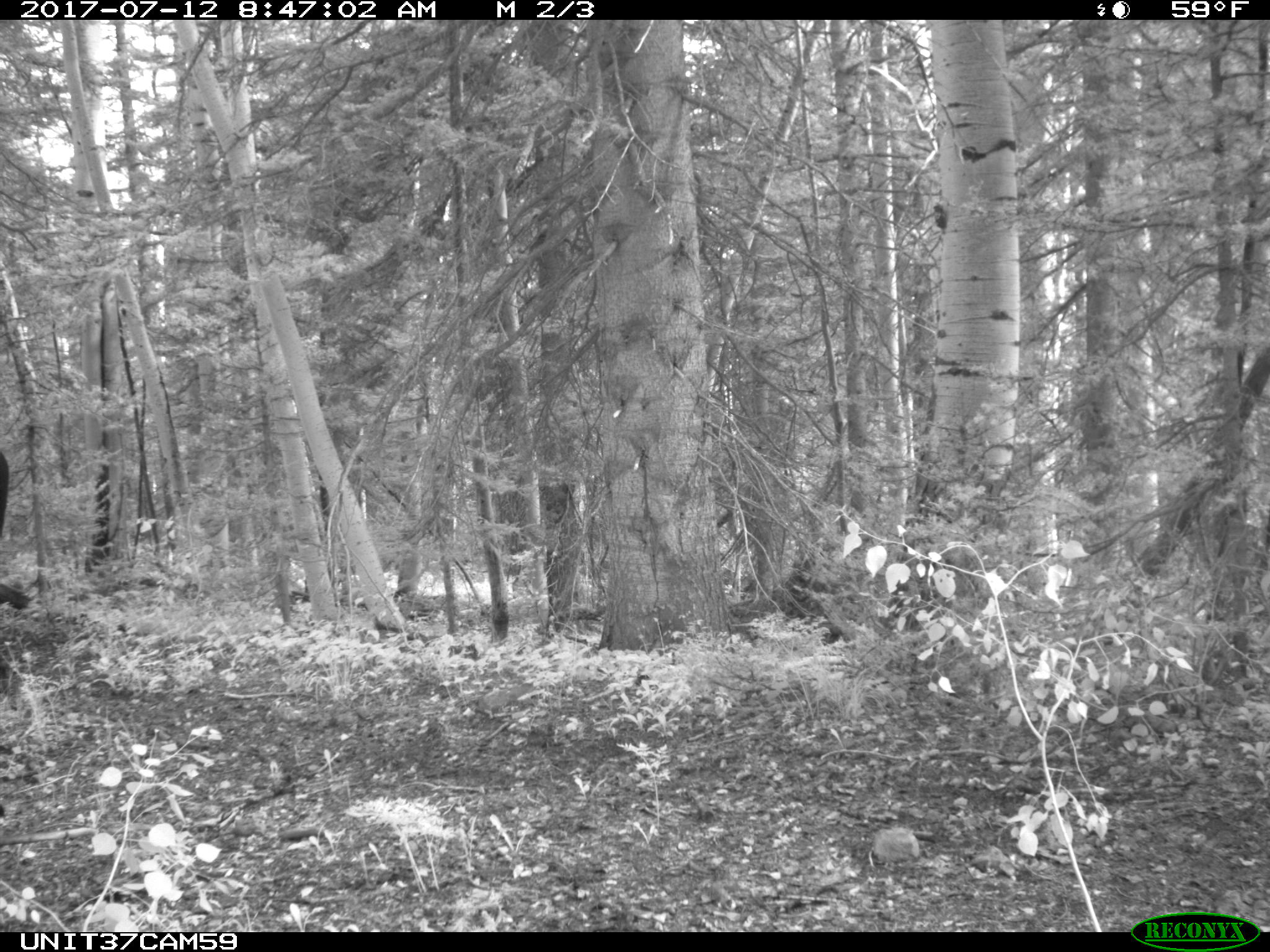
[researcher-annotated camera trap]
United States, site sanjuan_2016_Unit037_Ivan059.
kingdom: Animalia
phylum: Chordata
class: Mammalia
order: Artiodactyla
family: Bovidae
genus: Bos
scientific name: Bos taurus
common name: domestic cow